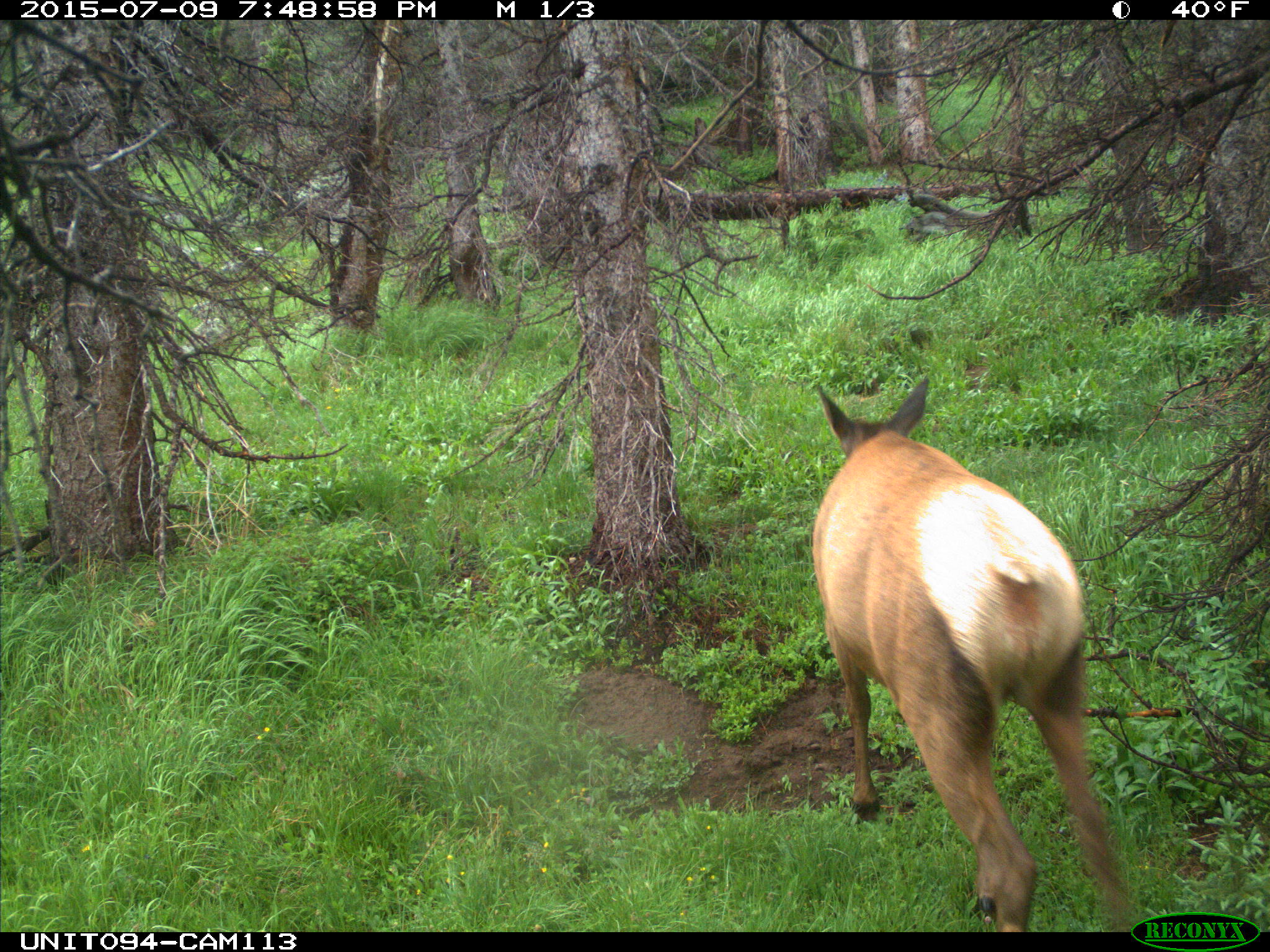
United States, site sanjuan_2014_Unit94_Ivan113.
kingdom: Animalia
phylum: Chordata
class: Mammalia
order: Artiodactyla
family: Cervidae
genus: Cervus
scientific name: Cervus elaphus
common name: red deer